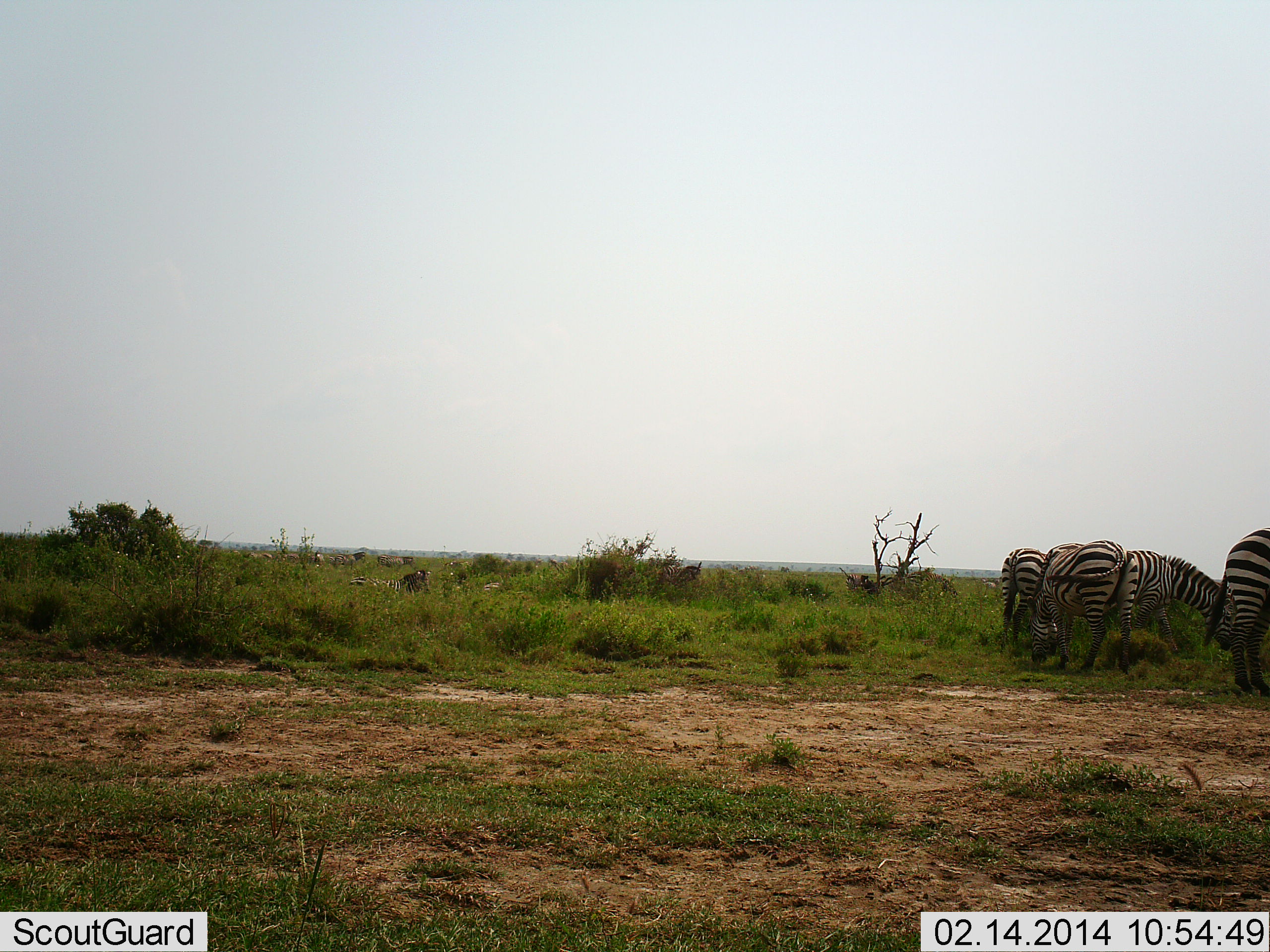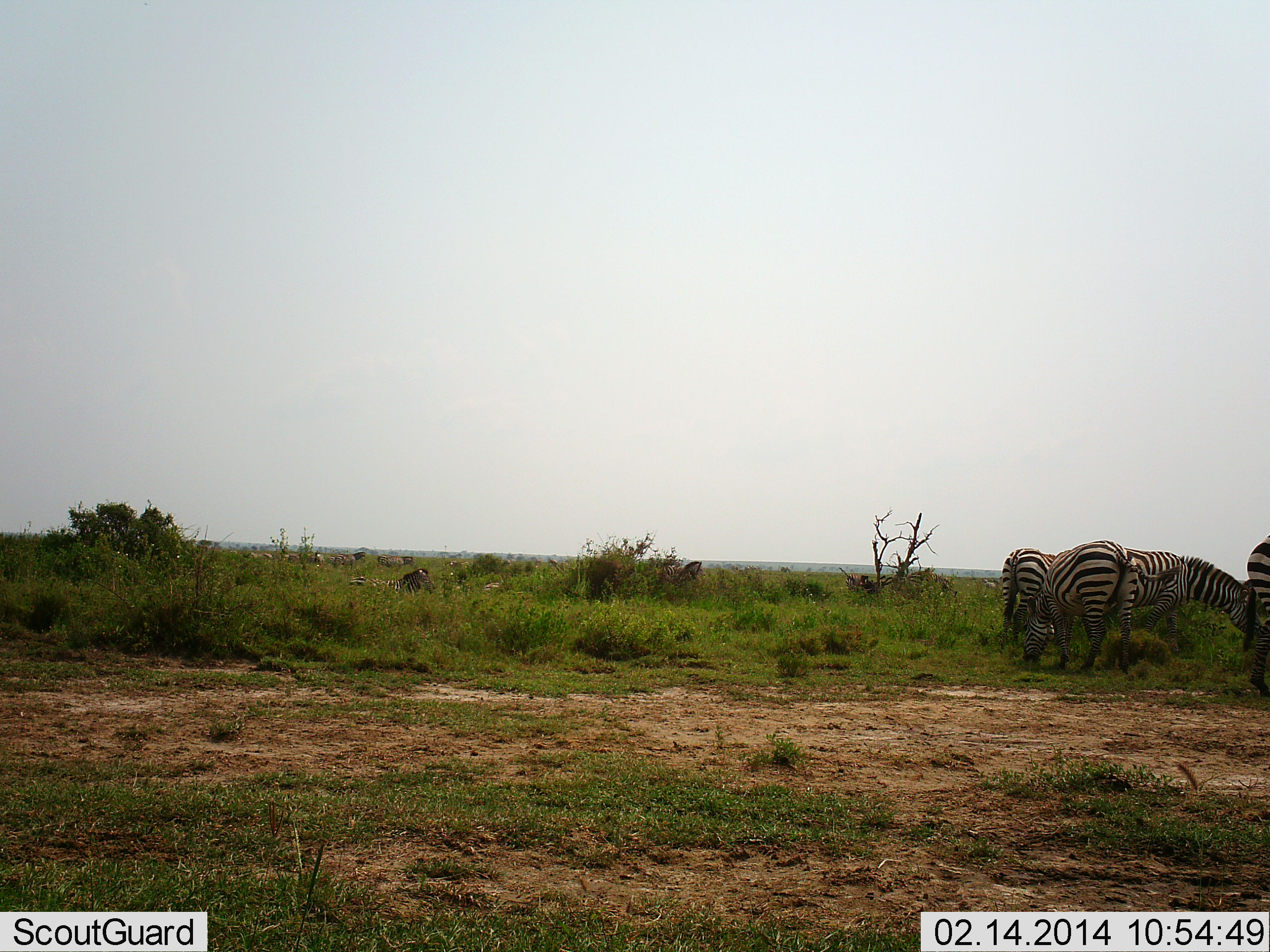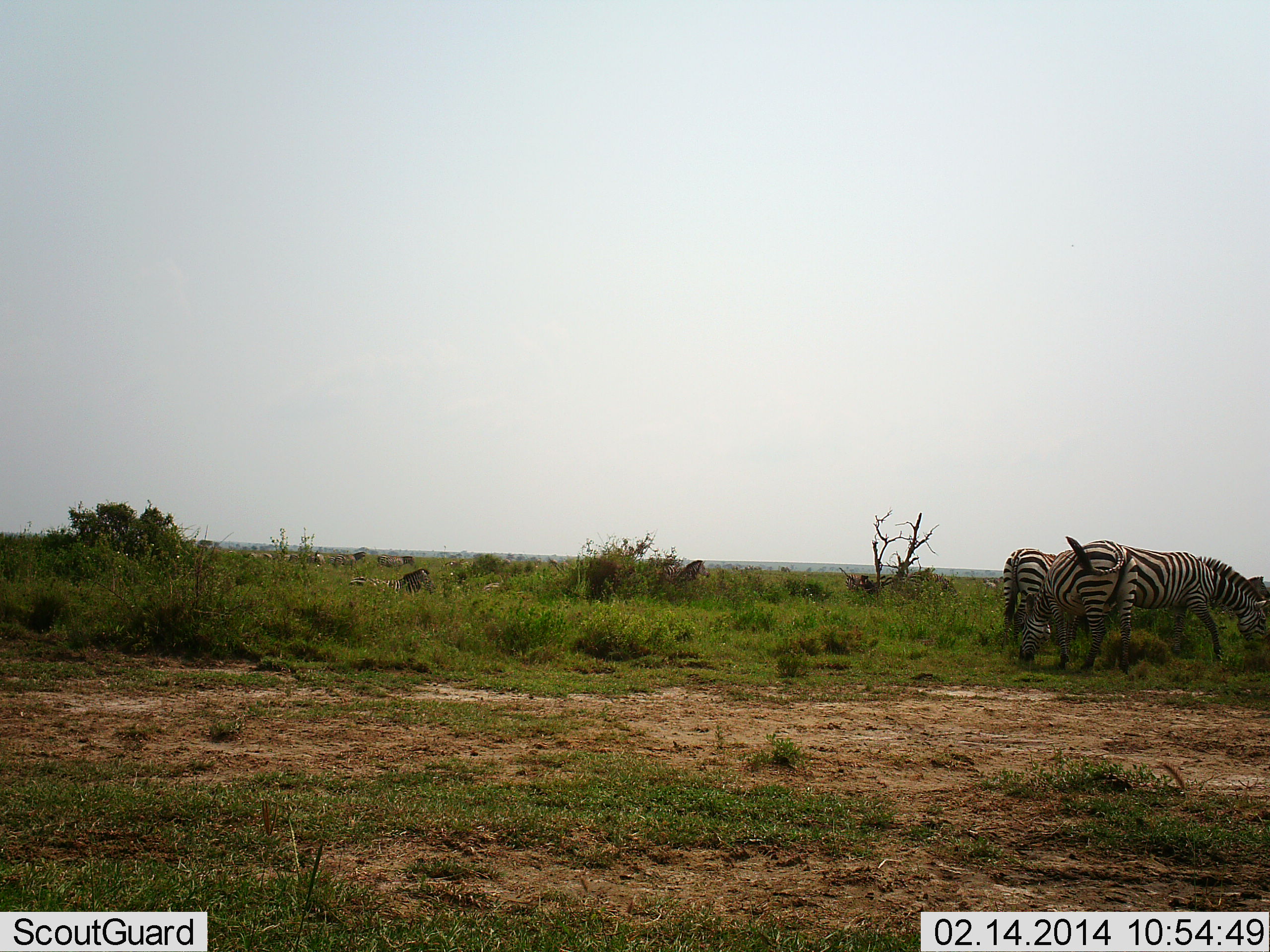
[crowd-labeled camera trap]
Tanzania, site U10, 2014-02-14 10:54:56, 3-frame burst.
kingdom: Animalia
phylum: Chordata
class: Mammalia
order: Perissodactyla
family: Equidae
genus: Equus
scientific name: Equus quagga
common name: plains zebra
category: zebra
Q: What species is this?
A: Zebra (plains zebra) (Equus quagga).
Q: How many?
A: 4.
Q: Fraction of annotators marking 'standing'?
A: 48%.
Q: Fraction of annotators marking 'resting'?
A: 3%.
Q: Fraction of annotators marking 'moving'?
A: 26%.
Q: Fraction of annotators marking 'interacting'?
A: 3%.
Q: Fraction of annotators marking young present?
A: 0%.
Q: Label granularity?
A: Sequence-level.